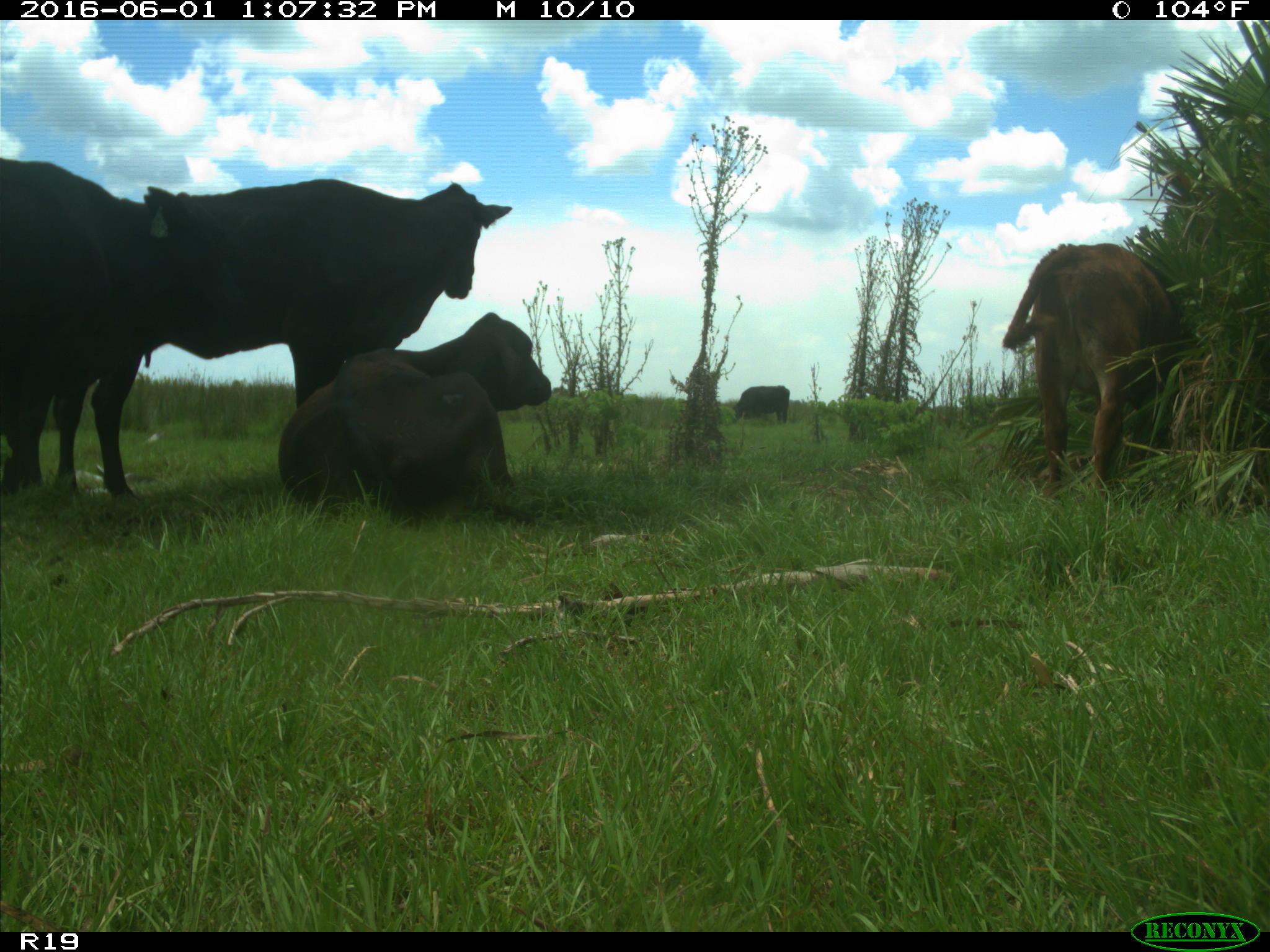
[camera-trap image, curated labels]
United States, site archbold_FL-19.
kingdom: Animalia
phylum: Chordata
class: Mammalia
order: Artiodactyla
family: Bovidae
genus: Bos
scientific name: Bos taurus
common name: domestic cow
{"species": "Bos taurus (domestic cow)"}